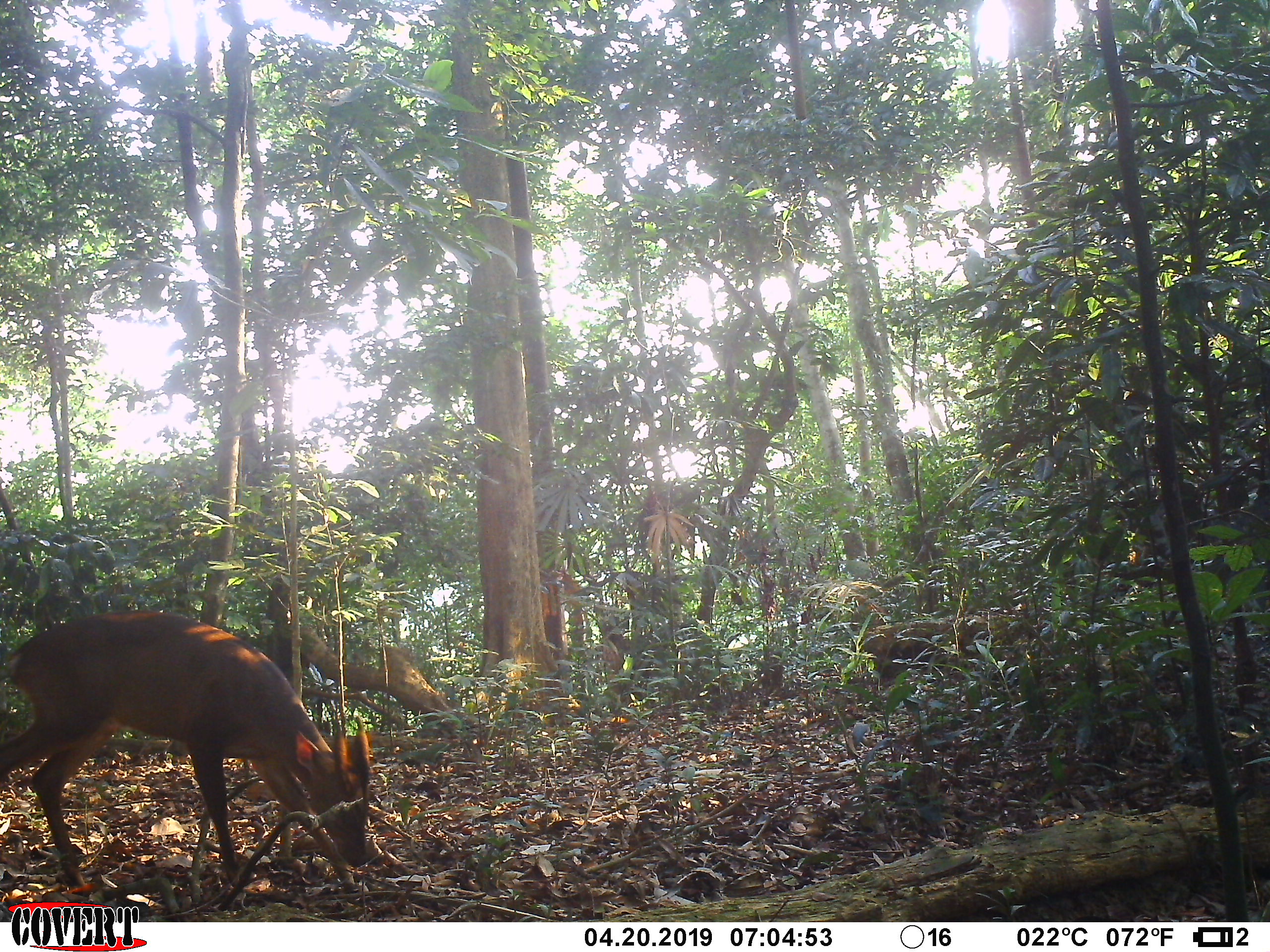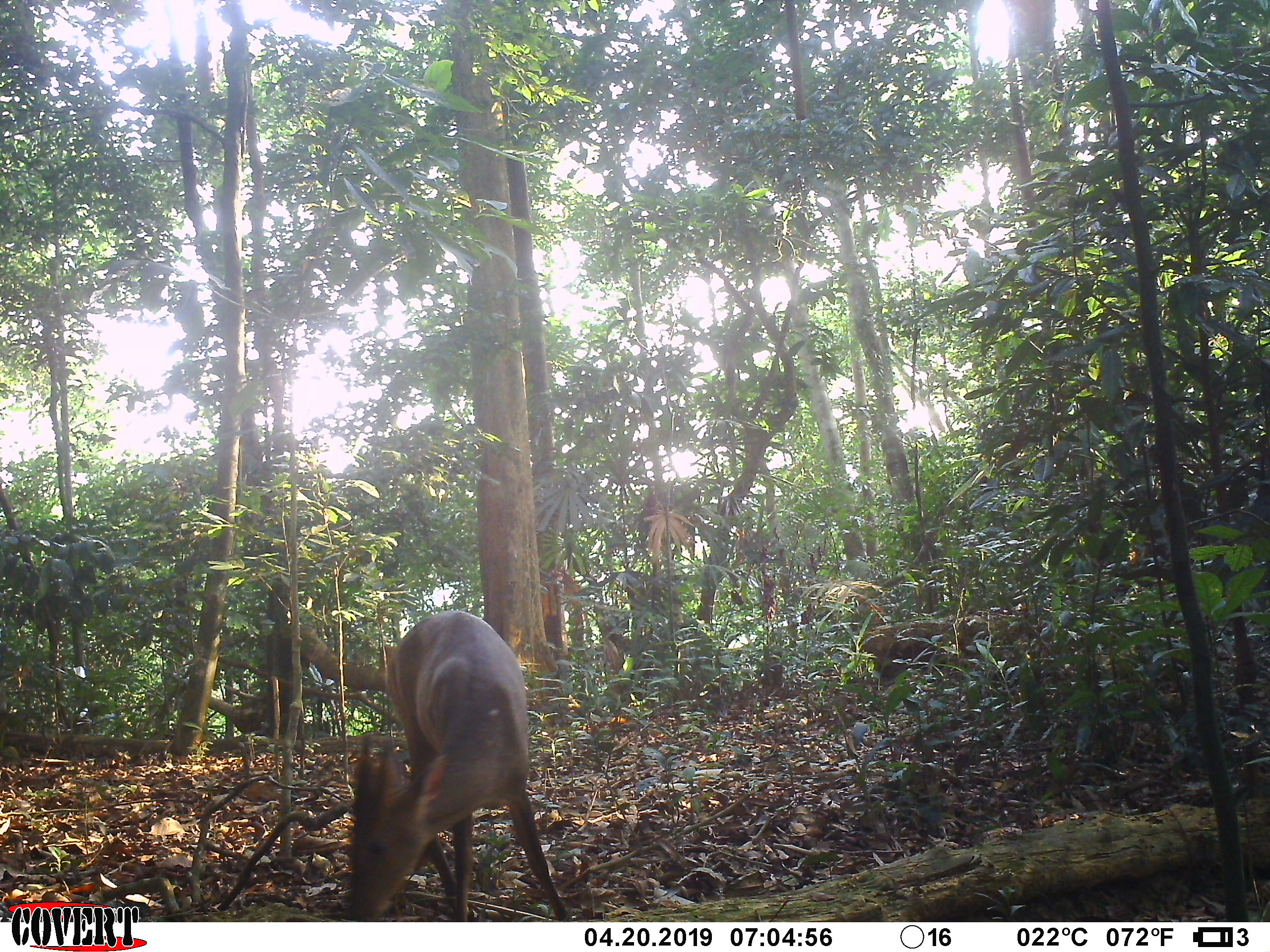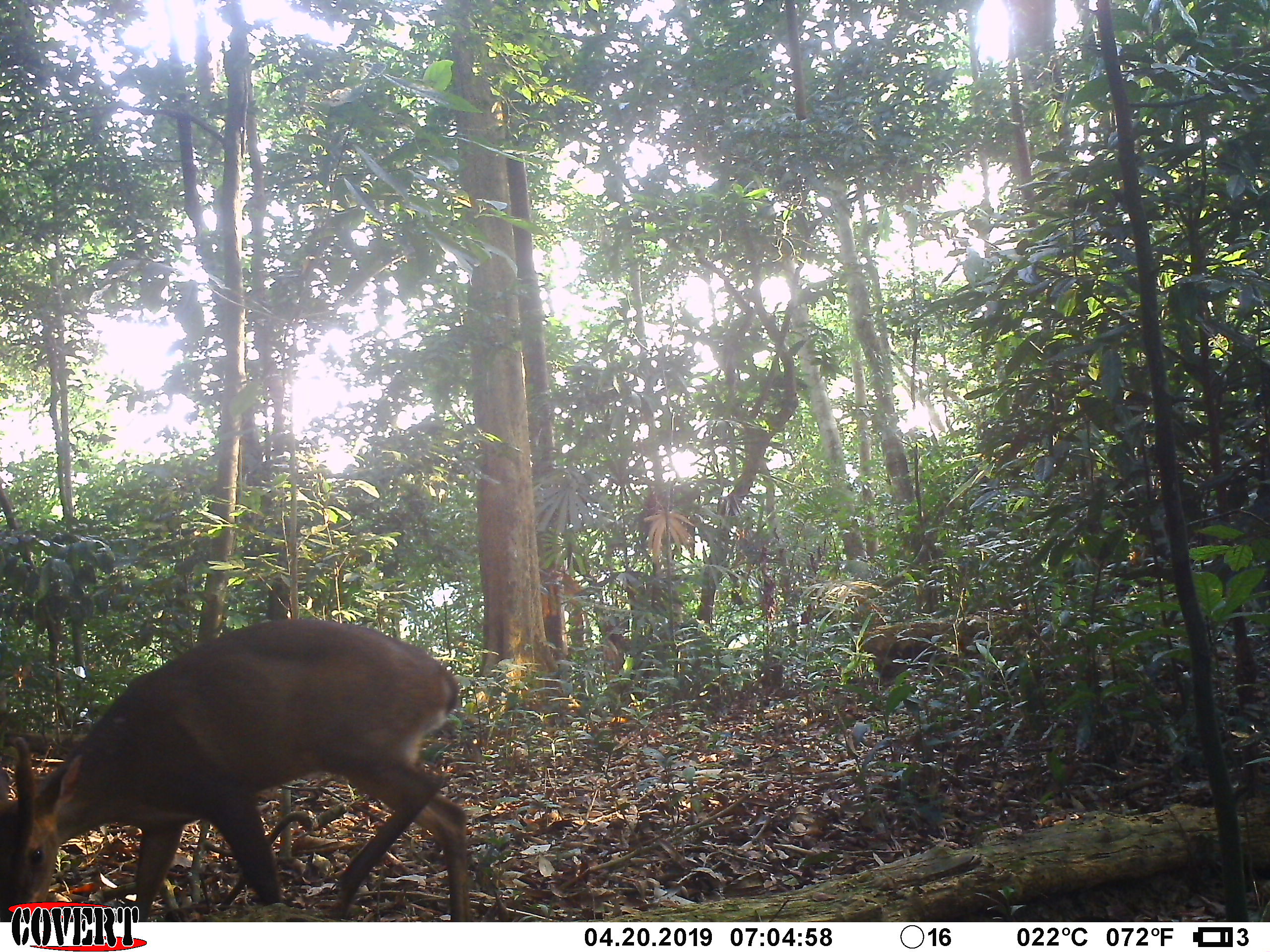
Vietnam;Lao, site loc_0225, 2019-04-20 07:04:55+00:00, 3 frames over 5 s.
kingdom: Animalia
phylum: Chordata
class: Mammalia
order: Artiodactyla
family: Cervidae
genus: Muntiacus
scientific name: Muntiacus vuquangensis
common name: large-antlered muntjac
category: large antlered muntjac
Large antlered muntjac (large-antlered muntjac) (Muntiacus vuquangensis). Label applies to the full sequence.